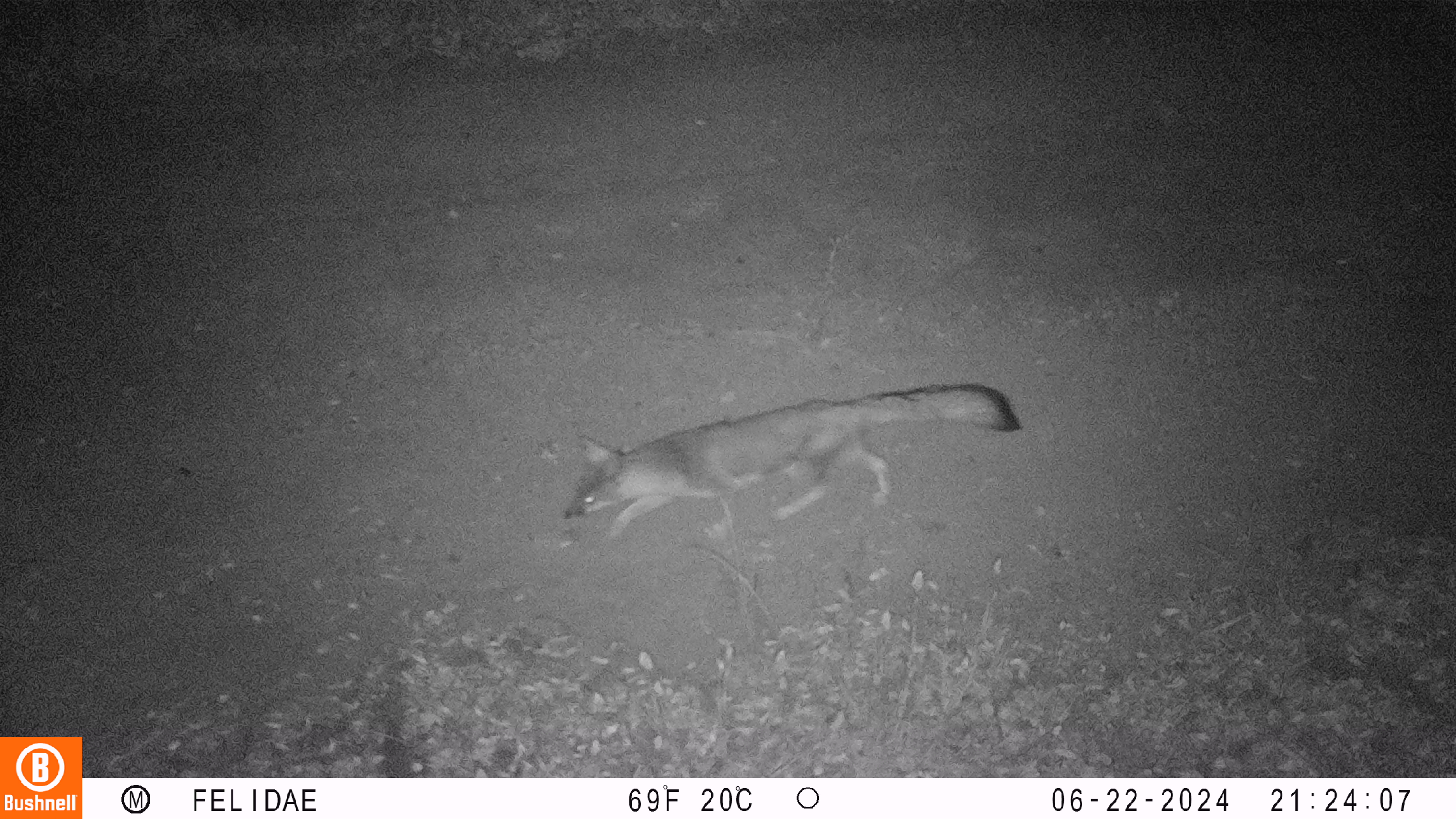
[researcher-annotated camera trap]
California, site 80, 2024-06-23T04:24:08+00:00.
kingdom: Animalia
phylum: Chordata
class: Mammalia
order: Carnivora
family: Canidae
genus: Urocyon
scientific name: Urocyon cinereoargenteus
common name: gray fox